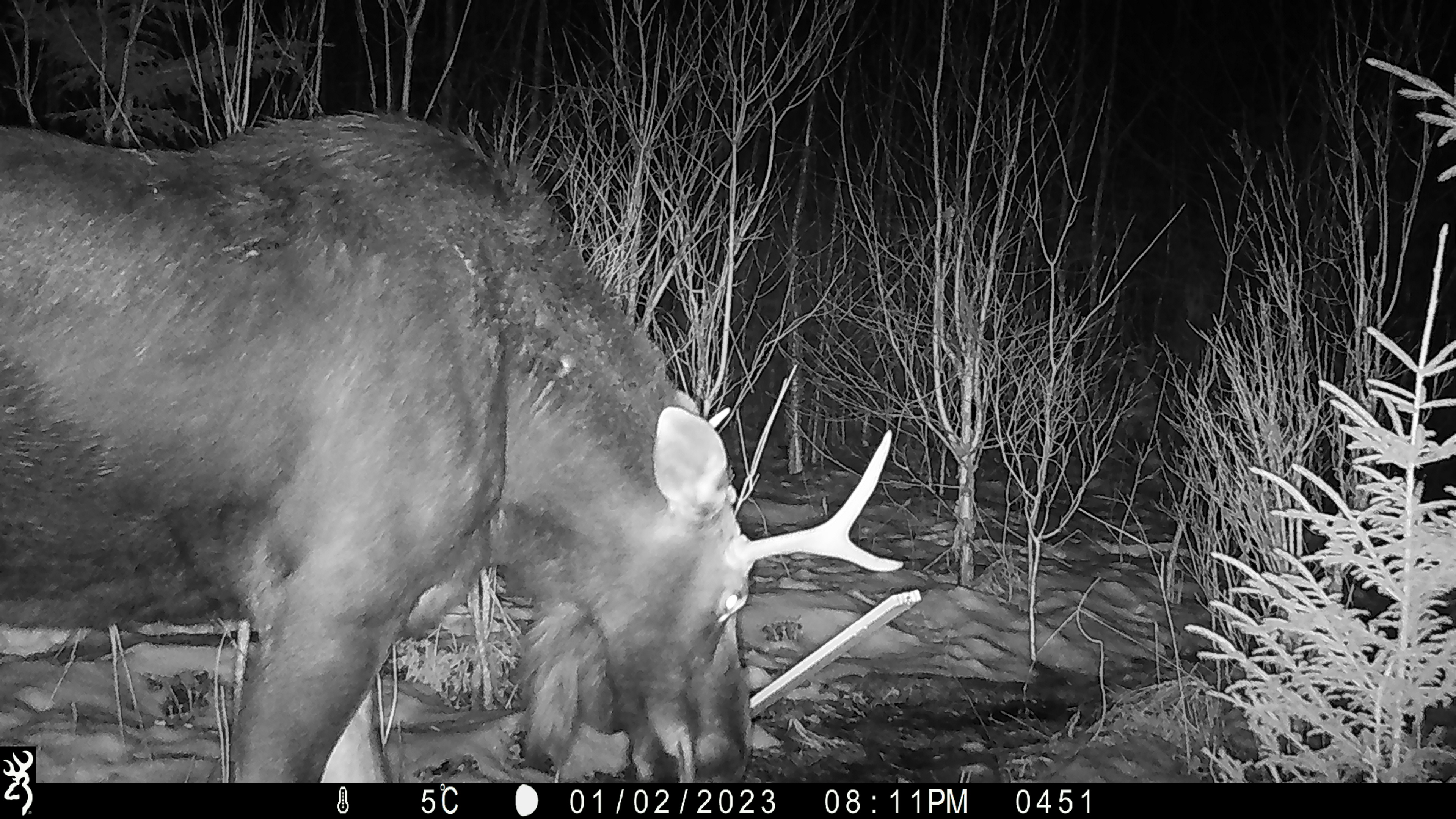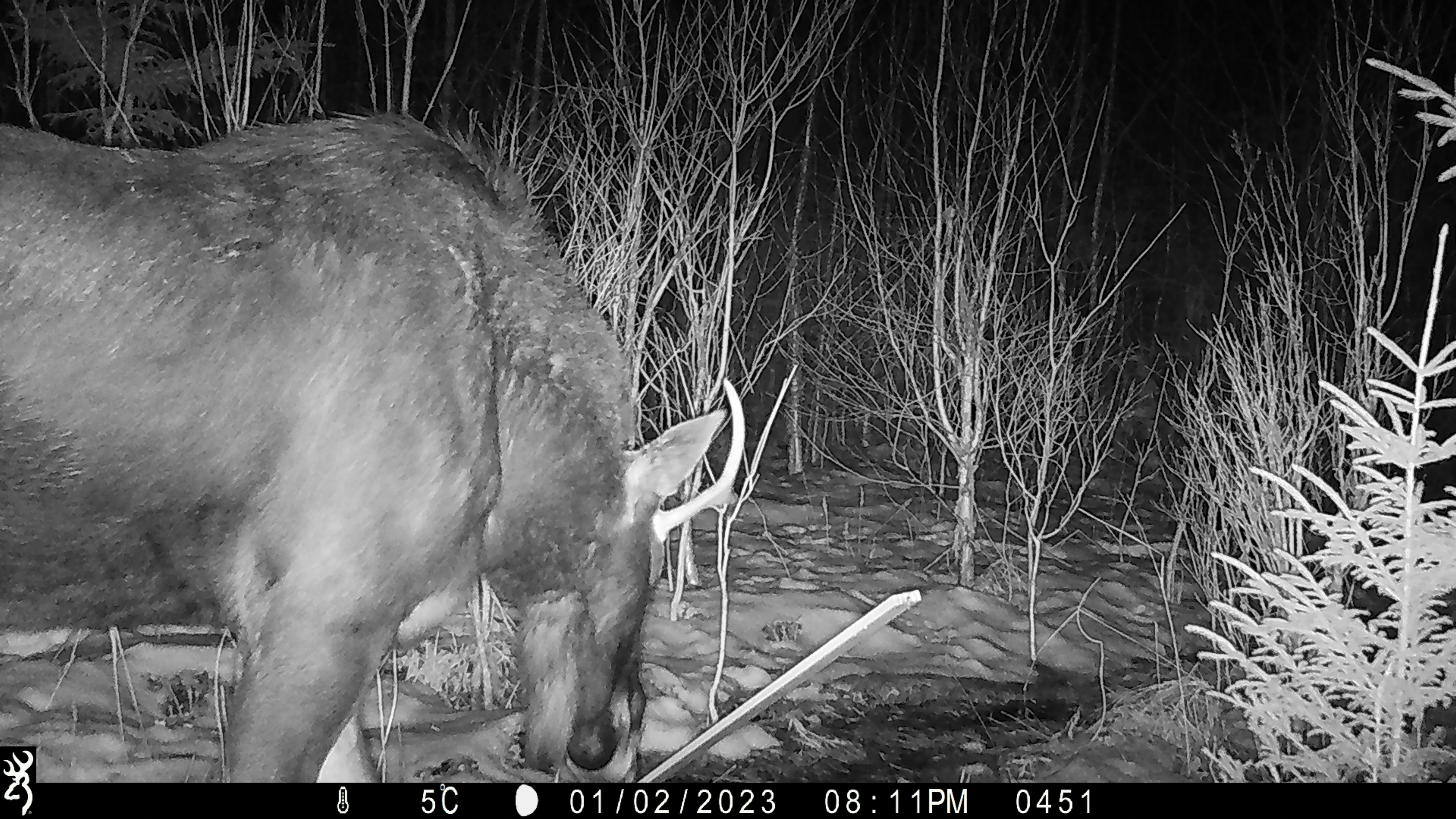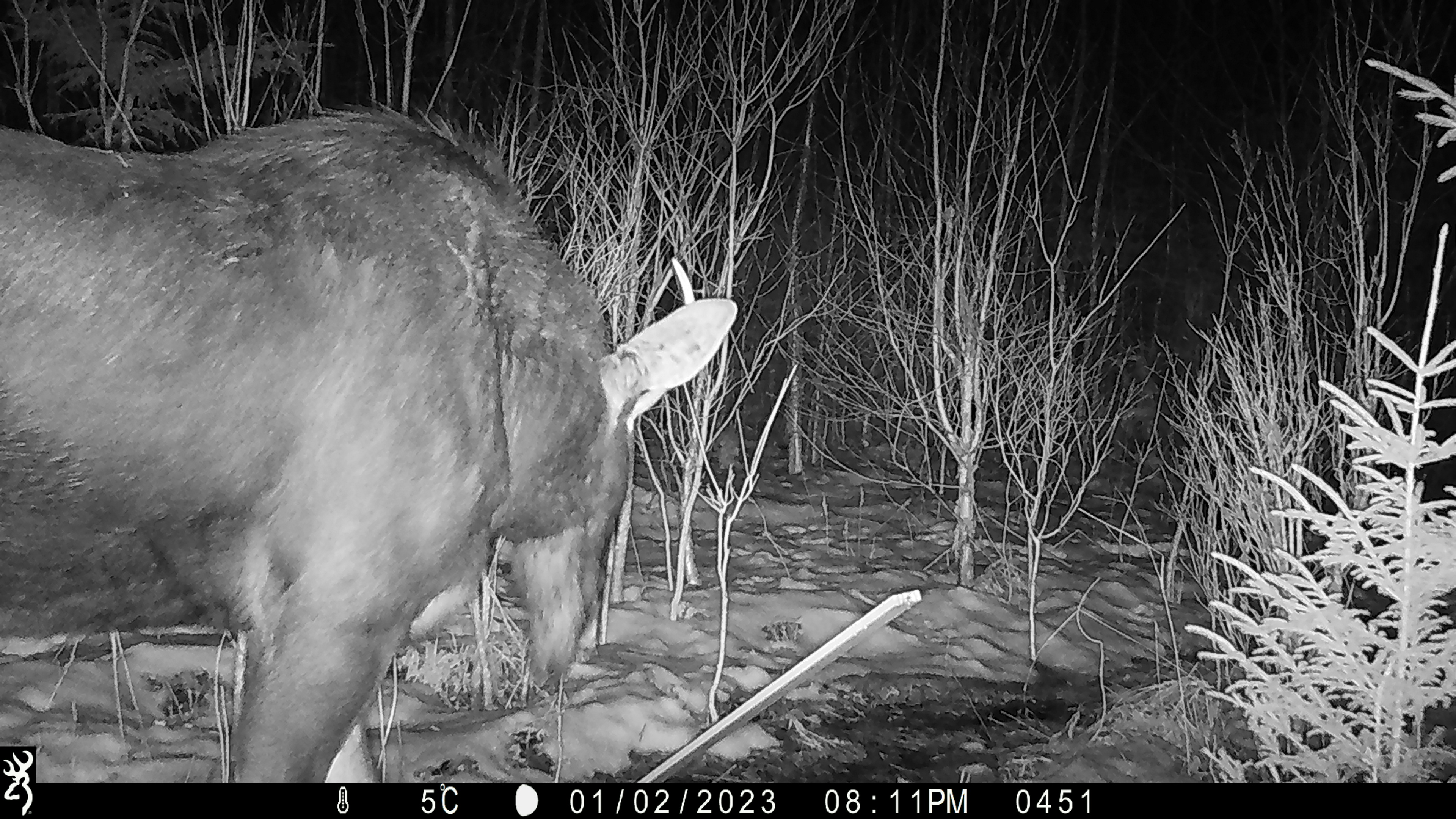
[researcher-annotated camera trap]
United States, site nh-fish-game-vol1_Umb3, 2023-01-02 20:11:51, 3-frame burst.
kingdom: Animalia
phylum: Chordata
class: Mammalia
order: Artiodactyla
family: Cervidae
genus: Alces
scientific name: Alces alces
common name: moose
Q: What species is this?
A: Moose (Alces alces).